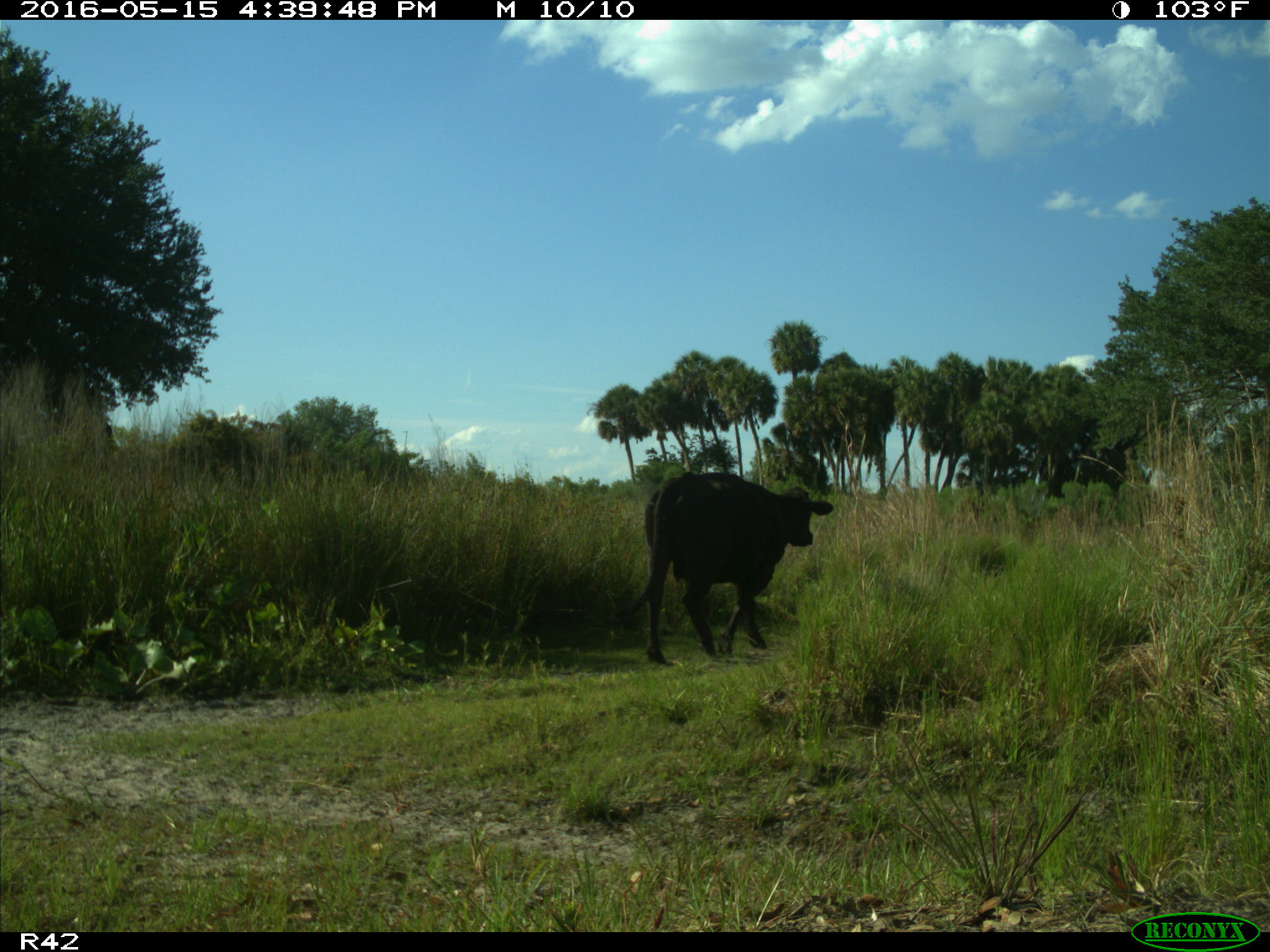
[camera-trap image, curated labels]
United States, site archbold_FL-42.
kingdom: Animalia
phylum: Chordata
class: Mammalia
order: Artiodactyla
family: Bovidae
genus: Bos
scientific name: Bos taurus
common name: domestic cow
Bos taurus (domestic cow).